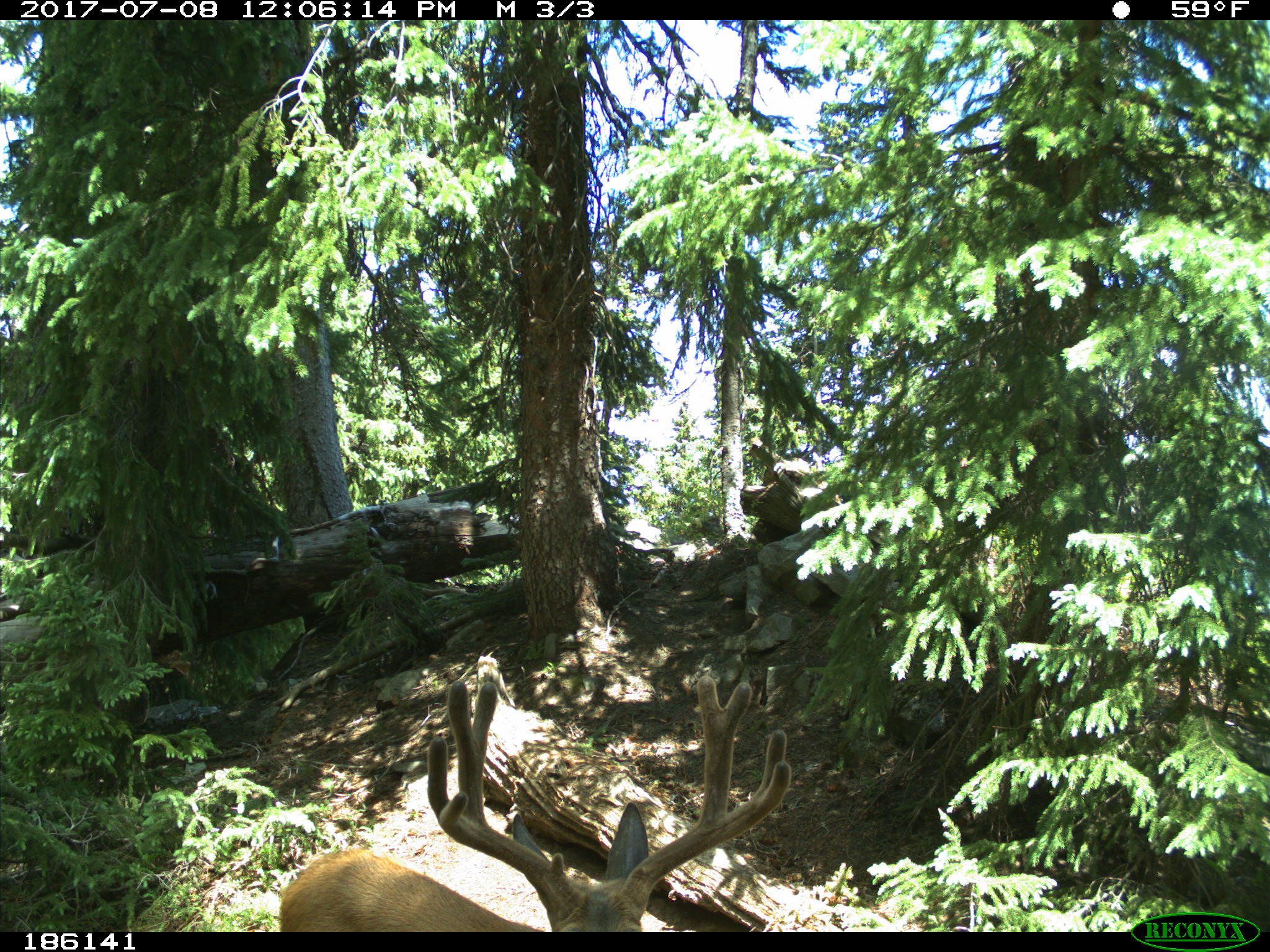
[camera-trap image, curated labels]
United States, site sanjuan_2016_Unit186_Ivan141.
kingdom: Animalia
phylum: Chordata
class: Mammalia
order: Artiodactyla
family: Cervidae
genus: Odocoileus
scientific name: Odocoileus hemionus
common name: mule deer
Odocoileus hemionus (mule deer).